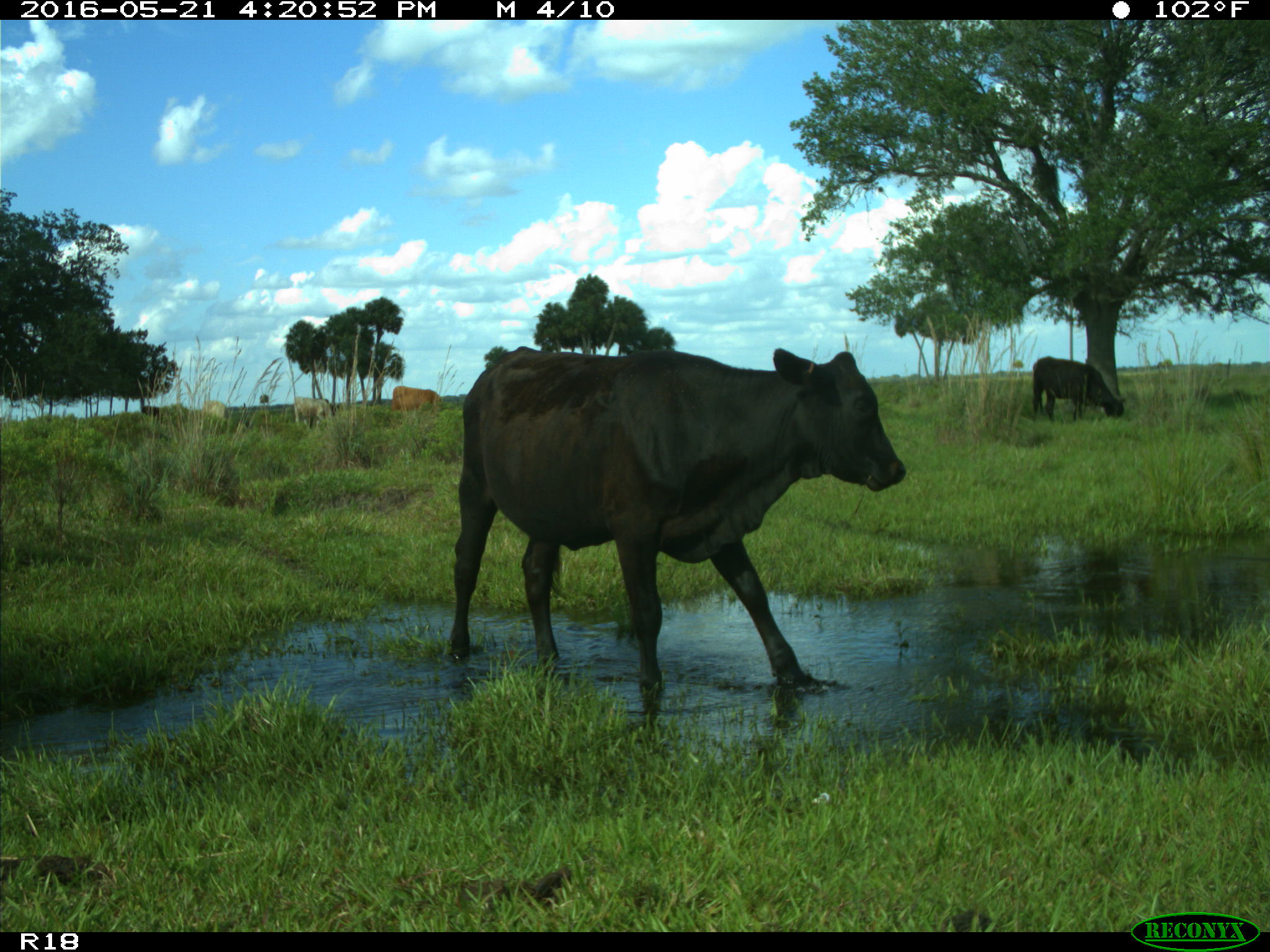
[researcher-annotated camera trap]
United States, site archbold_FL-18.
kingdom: Animalia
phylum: Chordata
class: Mammalia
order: Artiodactyla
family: Bovidae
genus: Bos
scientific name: Bos taurus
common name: domestic cow